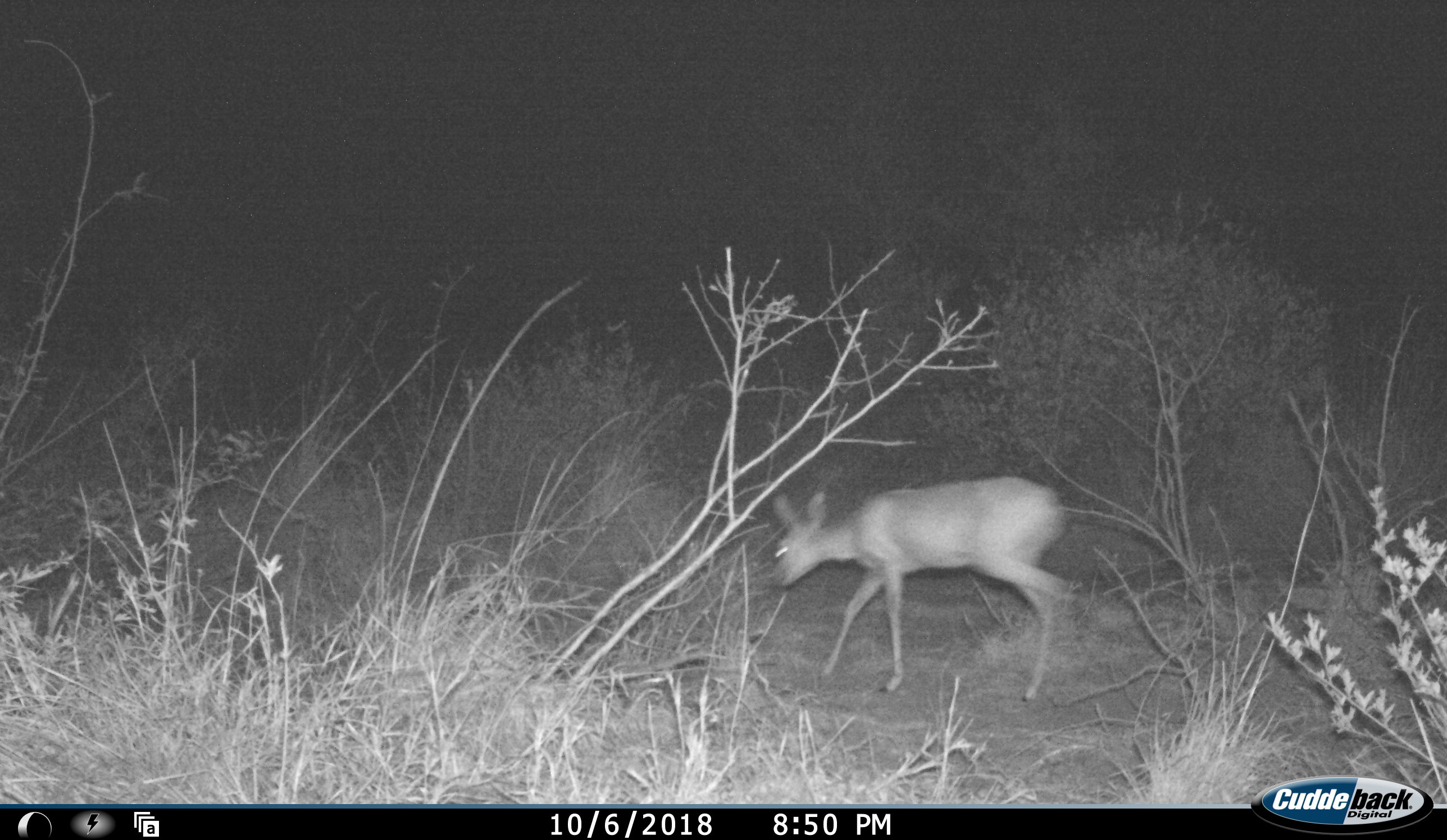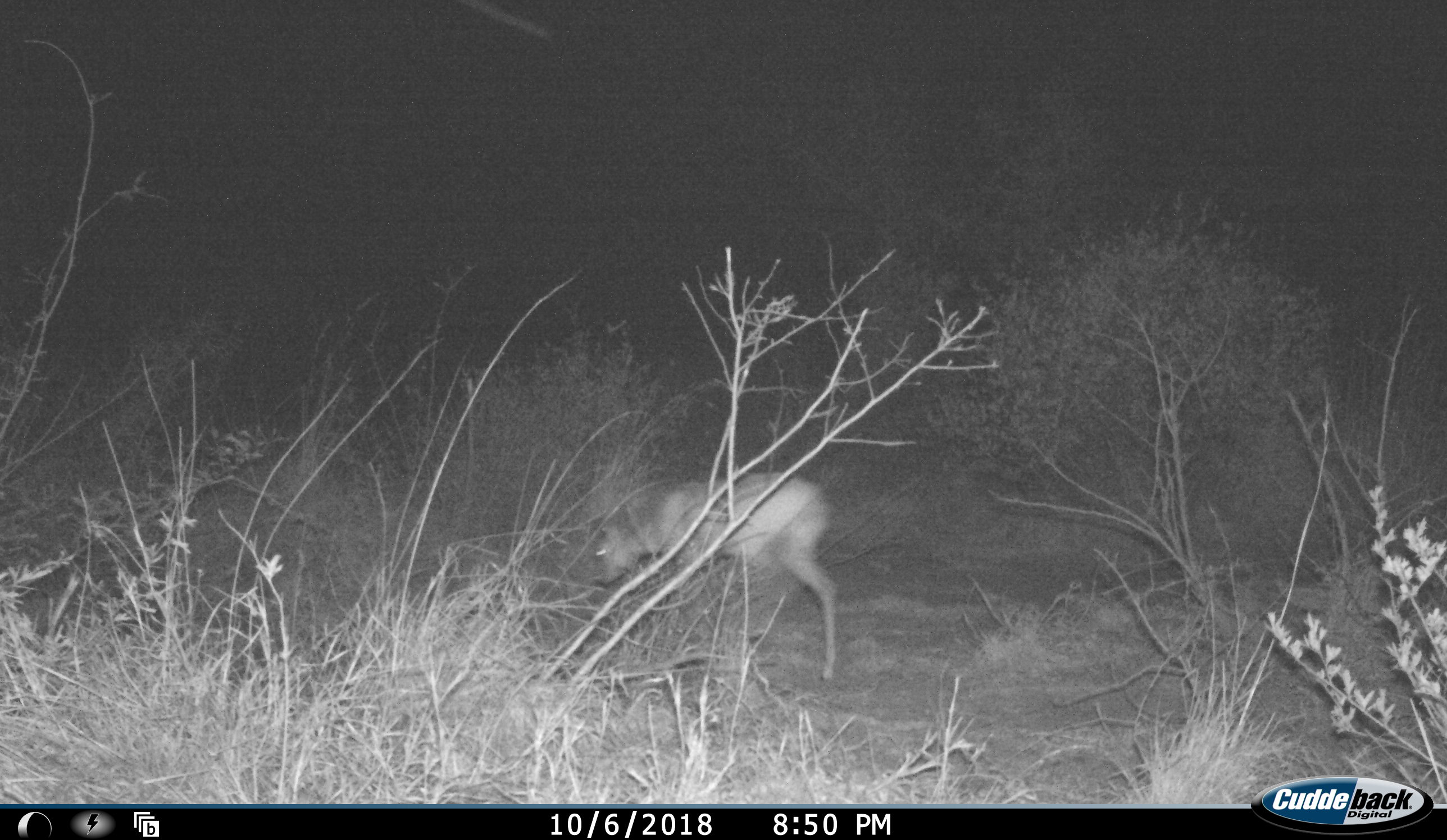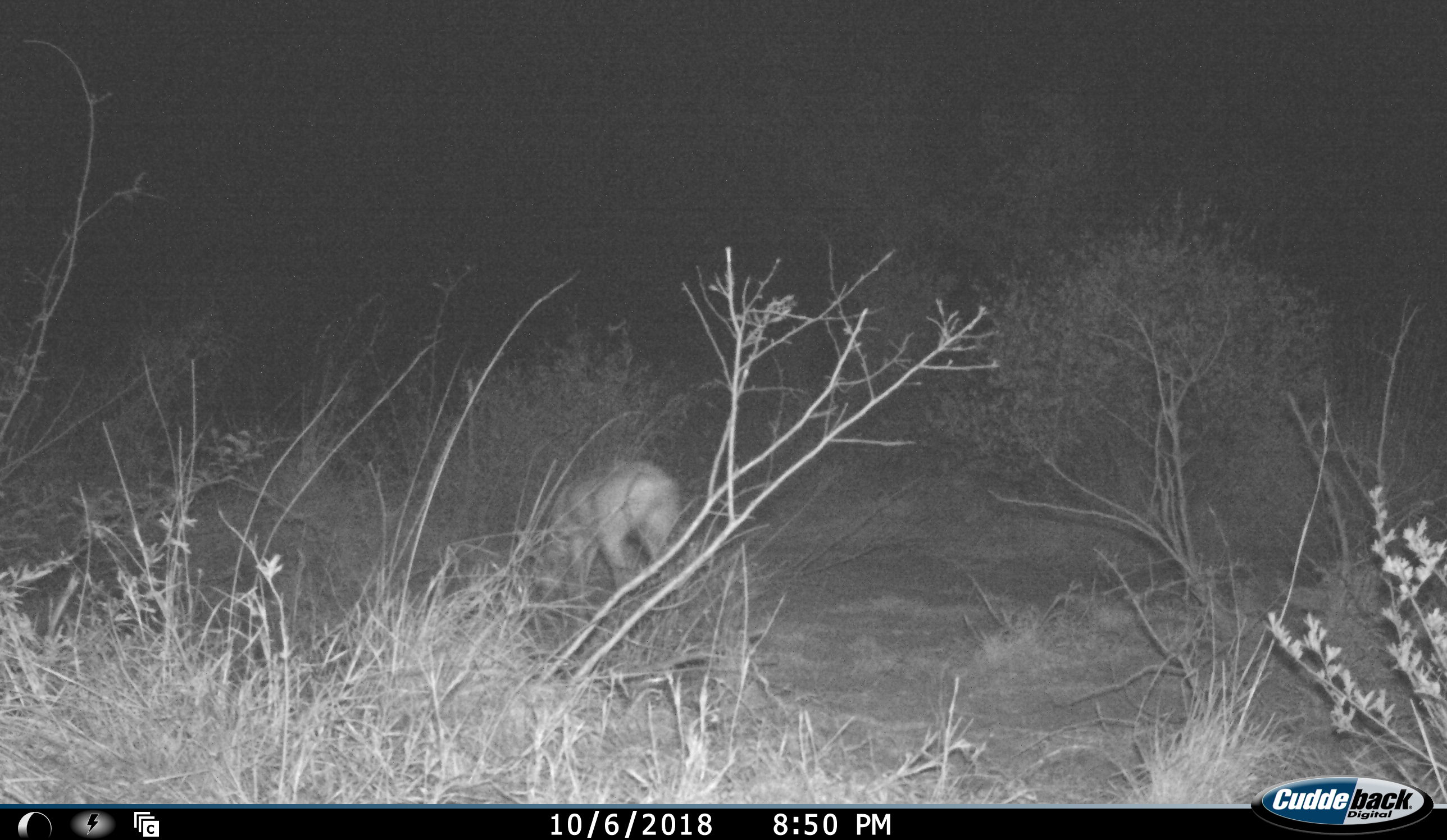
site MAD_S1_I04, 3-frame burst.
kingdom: Animalia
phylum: Chordata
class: Mammalia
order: Artiodactyla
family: Bovidae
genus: Aepyceros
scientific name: Aepyceros melampus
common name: impala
Impala (Aepyceros melampus), count 1. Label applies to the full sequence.